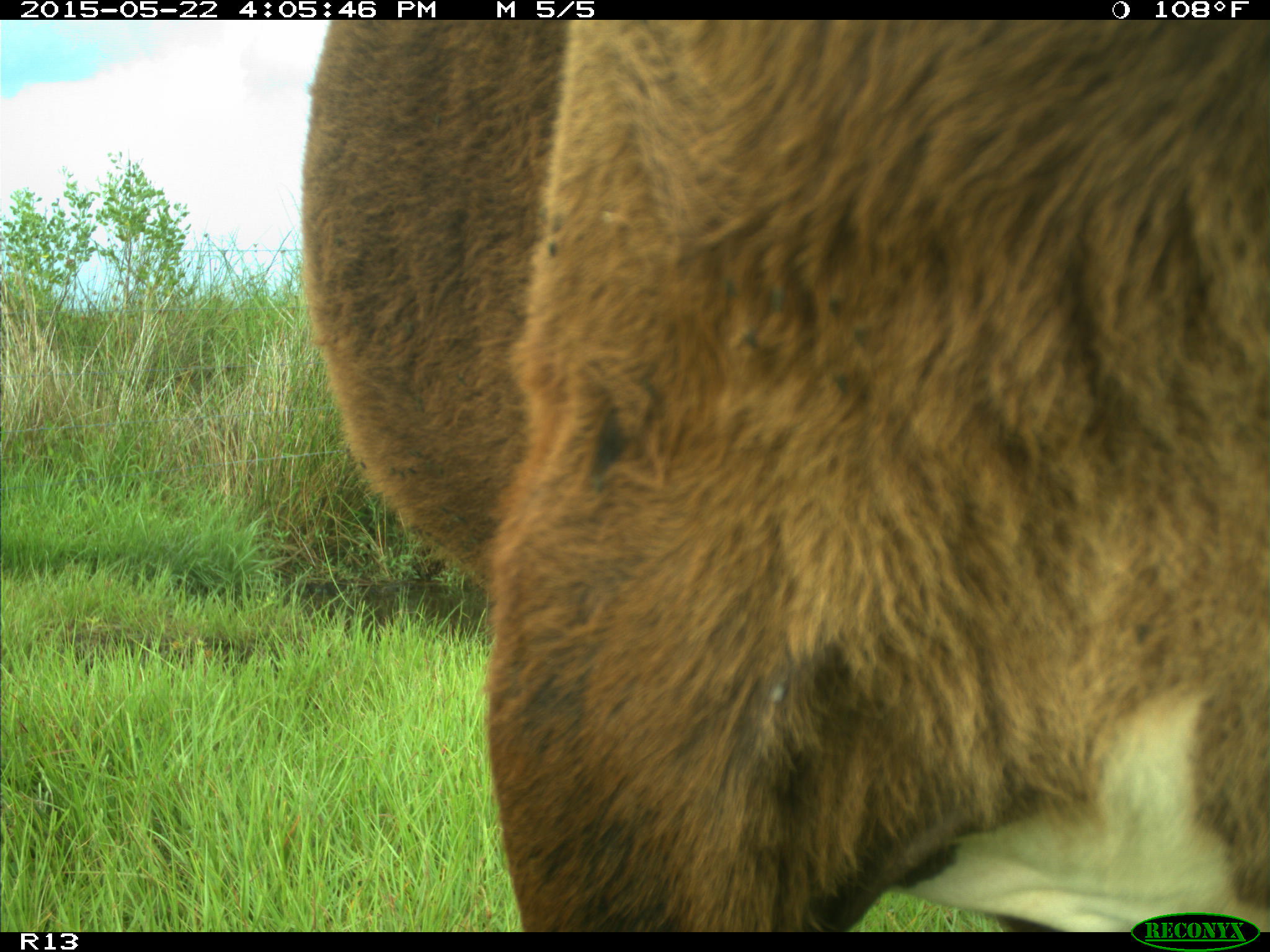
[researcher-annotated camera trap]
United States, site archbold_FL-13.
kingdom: Animalia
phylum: Chordata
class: Mammalia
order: Artiodactyla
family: Bovidae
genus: Bos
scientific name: Bos taurus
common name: domestic cow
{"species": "Bos taurus (domestic cow)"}